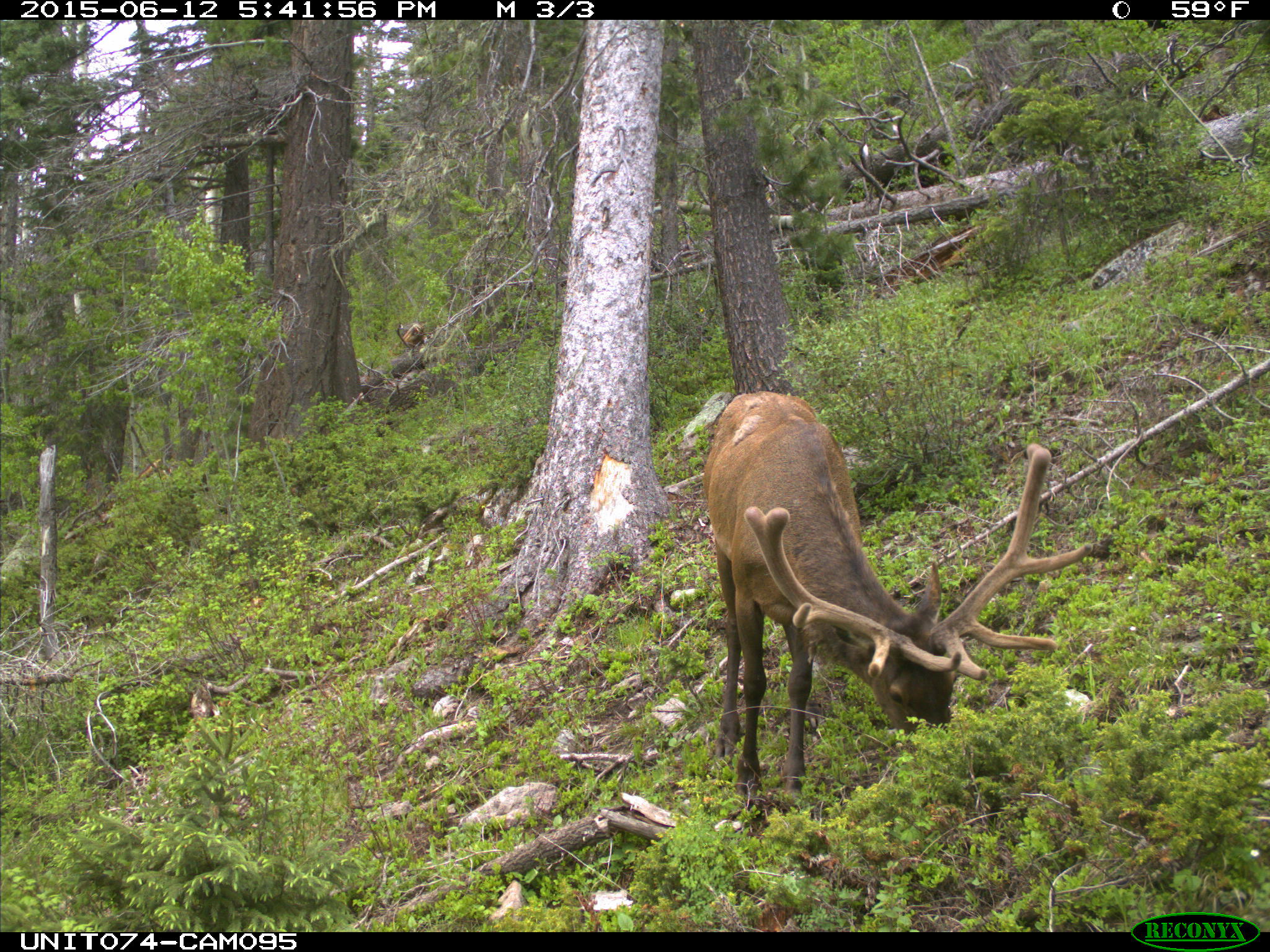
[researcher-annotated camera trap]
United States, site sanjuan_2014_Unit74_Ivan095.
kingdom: Animalia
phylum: Chordata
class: Mammalia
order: Artiodactyla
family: Cervidae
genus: Cervus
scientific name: Cervus elaphus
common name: red deer